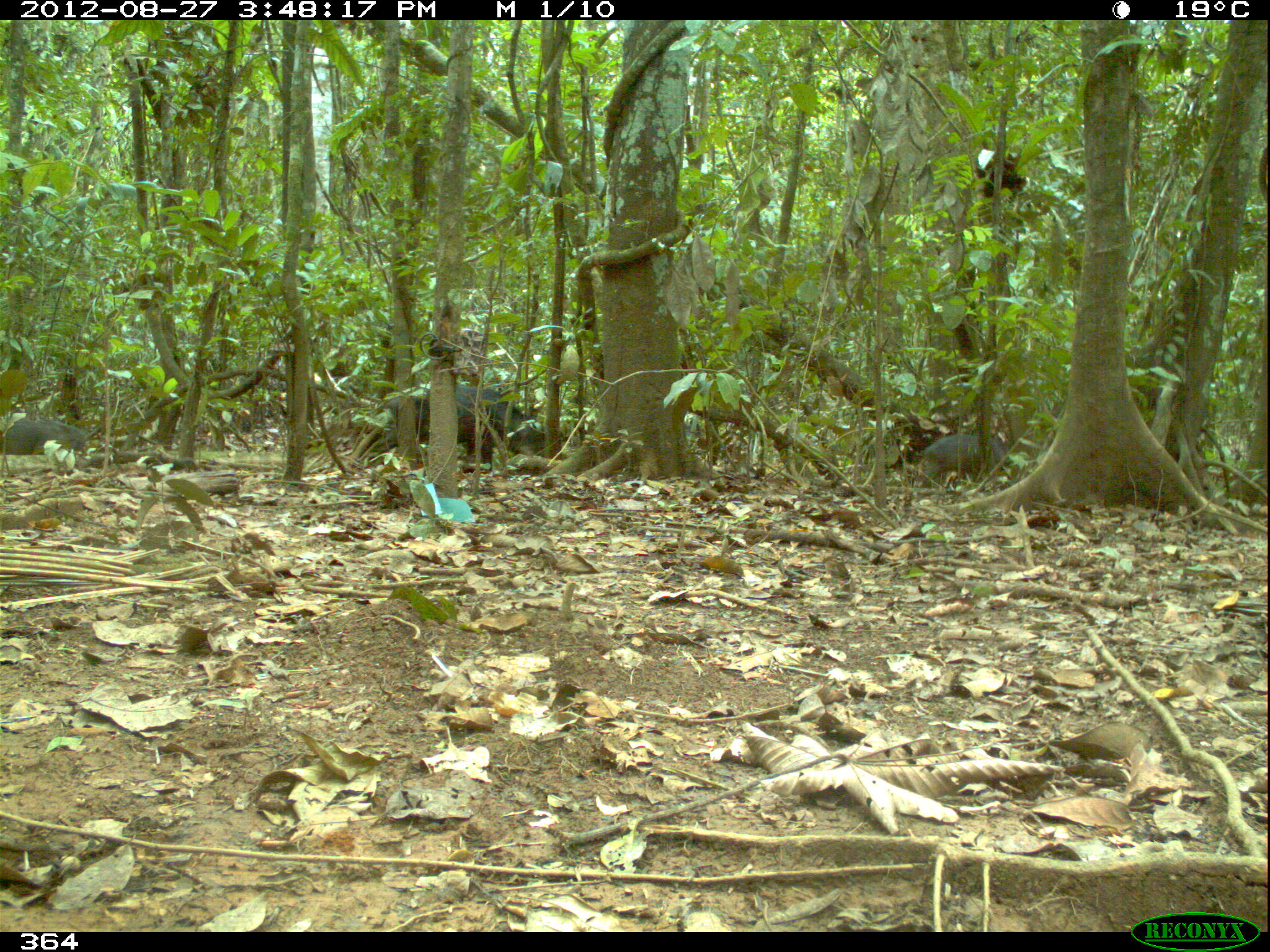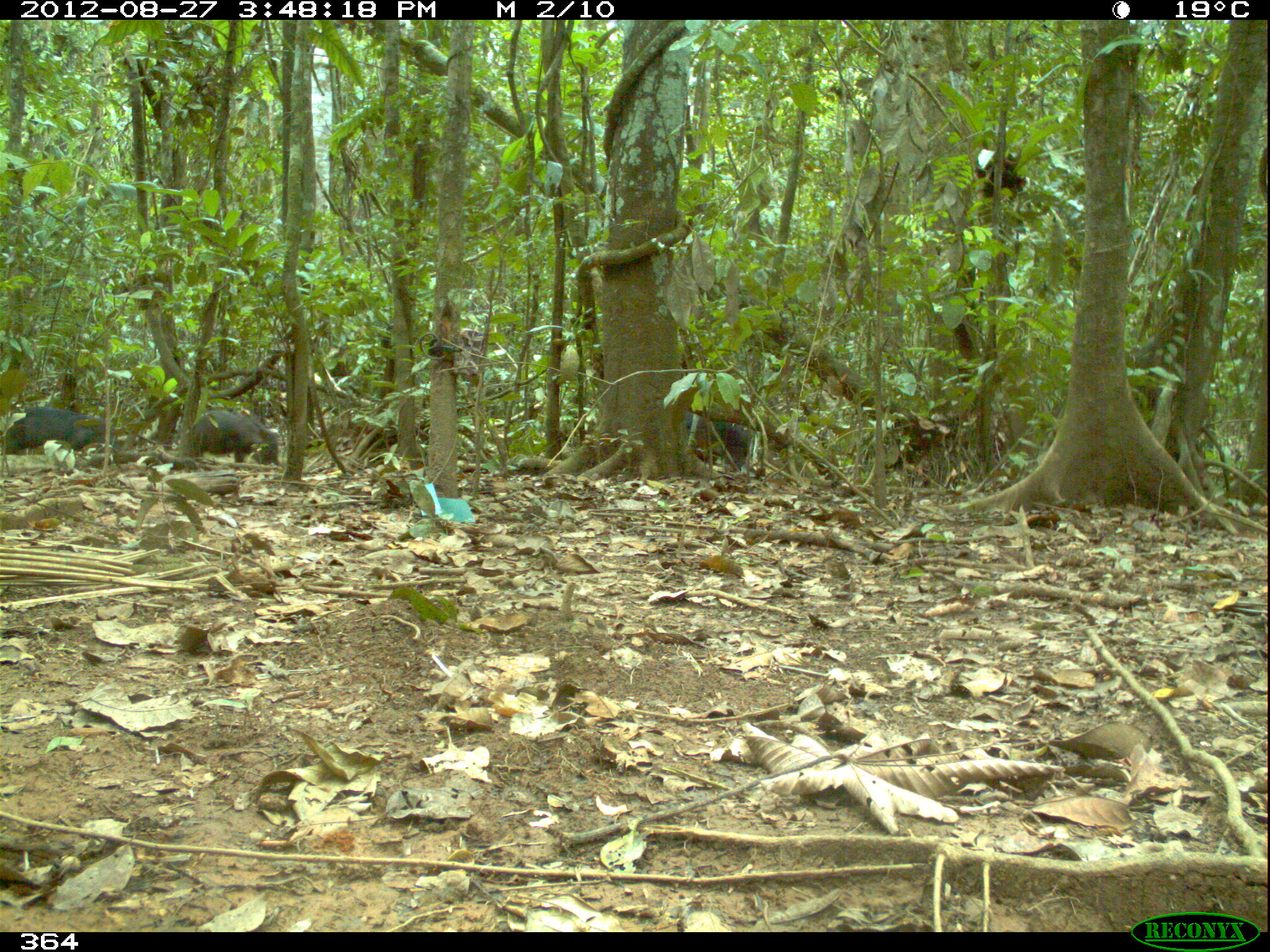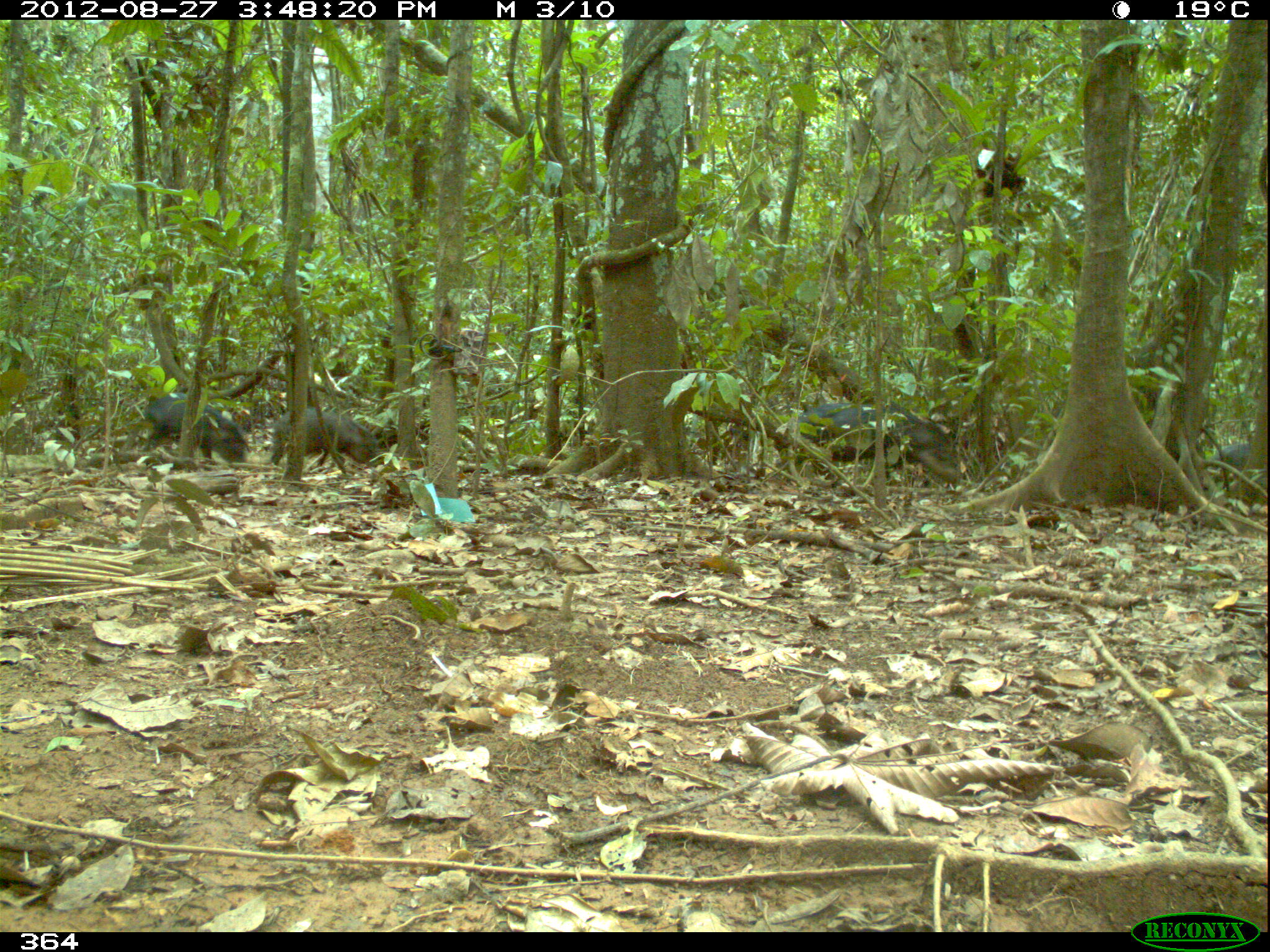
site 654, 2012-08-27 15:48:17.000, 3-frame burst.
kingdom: Animalia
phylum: Chordata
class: Mammalia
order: Artiodactyla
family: Tayassuidae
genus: Tayassu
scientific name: Tayassu pecari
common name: white-lipped peccary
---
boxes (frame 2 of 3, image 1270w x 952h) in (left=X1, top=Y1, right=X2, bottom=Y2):
tayassu pecari: (left=3, top=408, right=121, bottom=454); (left=187, top=410, right=279, bottom=464); (left=683, top=408, right=752, bottom=472)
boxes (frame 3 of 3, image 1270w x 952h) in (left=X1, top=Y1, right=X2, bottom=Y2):
tayassu pecari: (left=779, top=403, right=961, bottom=488); (left=143, top=392, right=249, bottom=470); (left=270, top=407, right=384, bottom=467); (left=1212, top=442, right=1254, bottom=475)